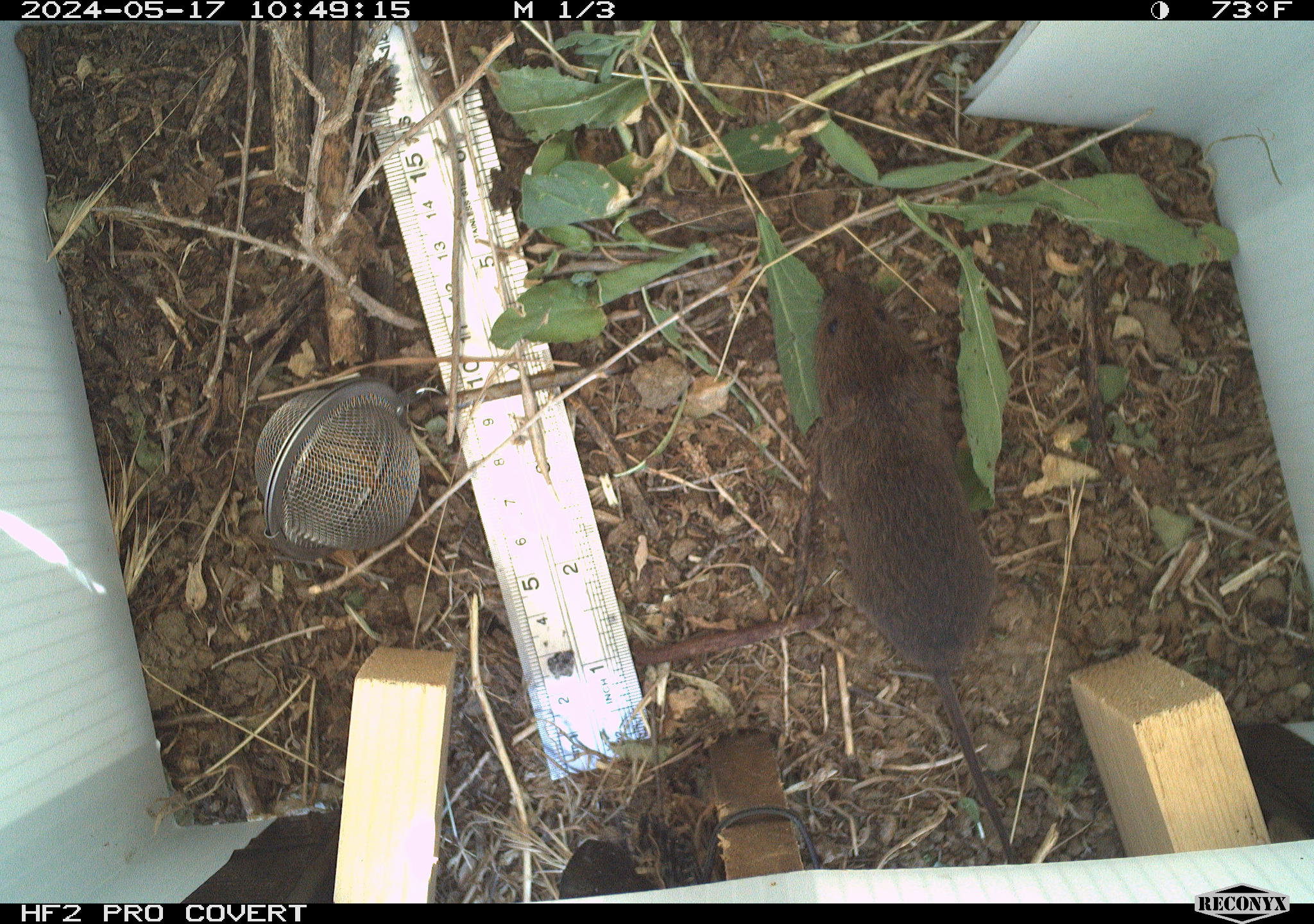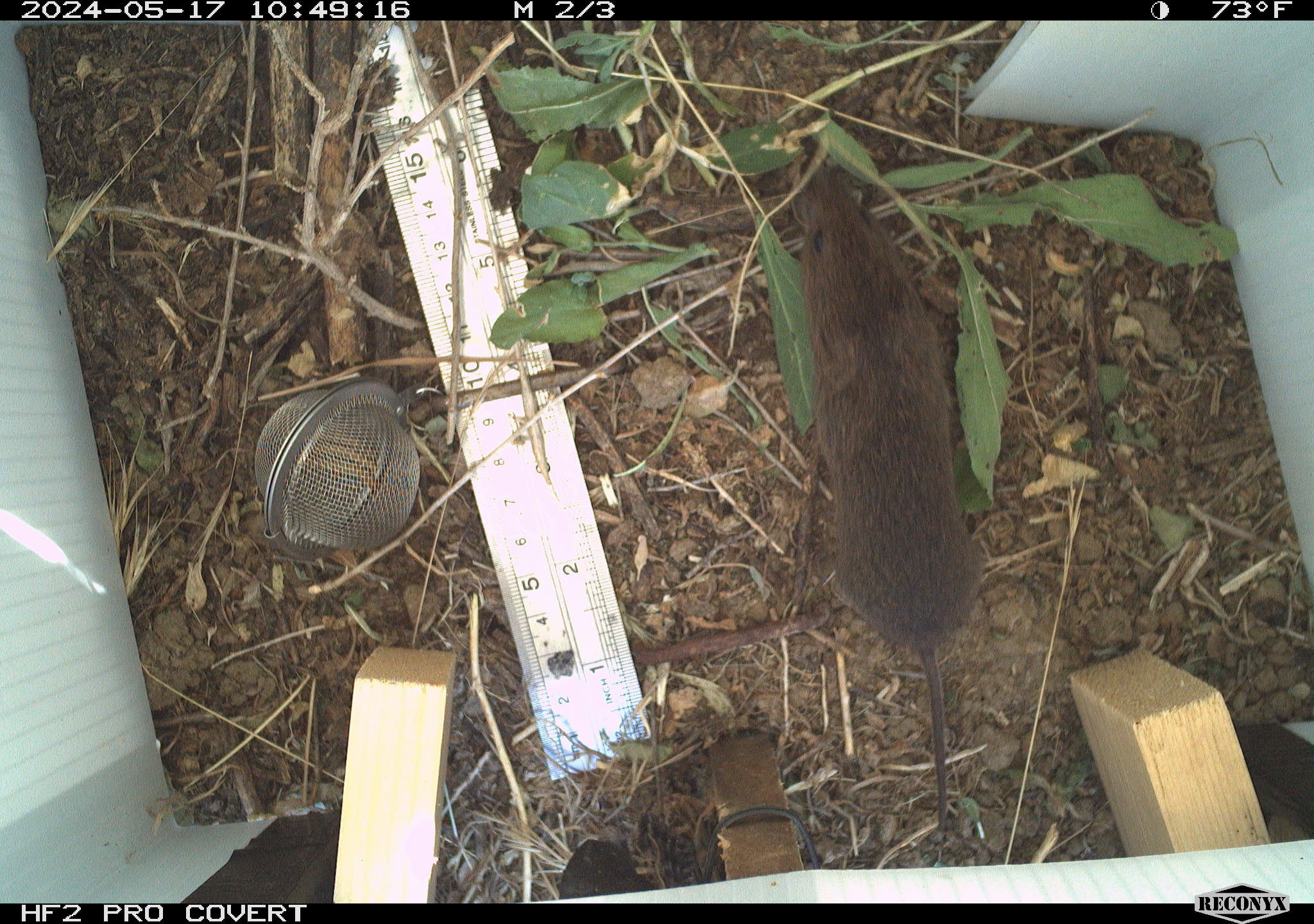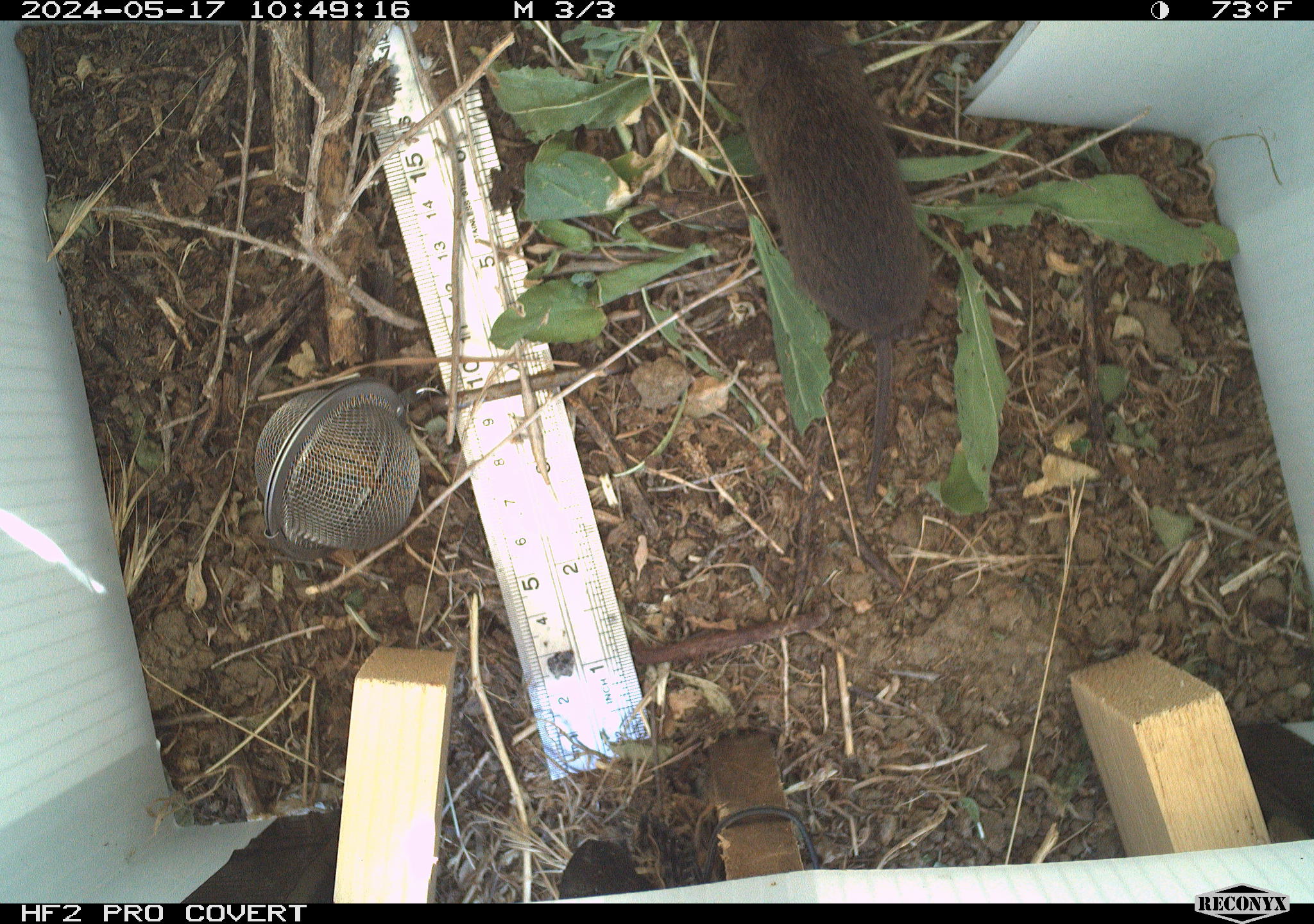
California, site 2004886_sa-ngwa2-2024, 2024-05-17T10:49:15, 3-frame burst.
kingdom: Animalia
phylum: Chordata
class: Mammalia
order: Rodentia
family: Cricetidae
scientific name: Arvicolinae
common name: voles, lemmings, and muskrats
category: arvicolinae subfamily